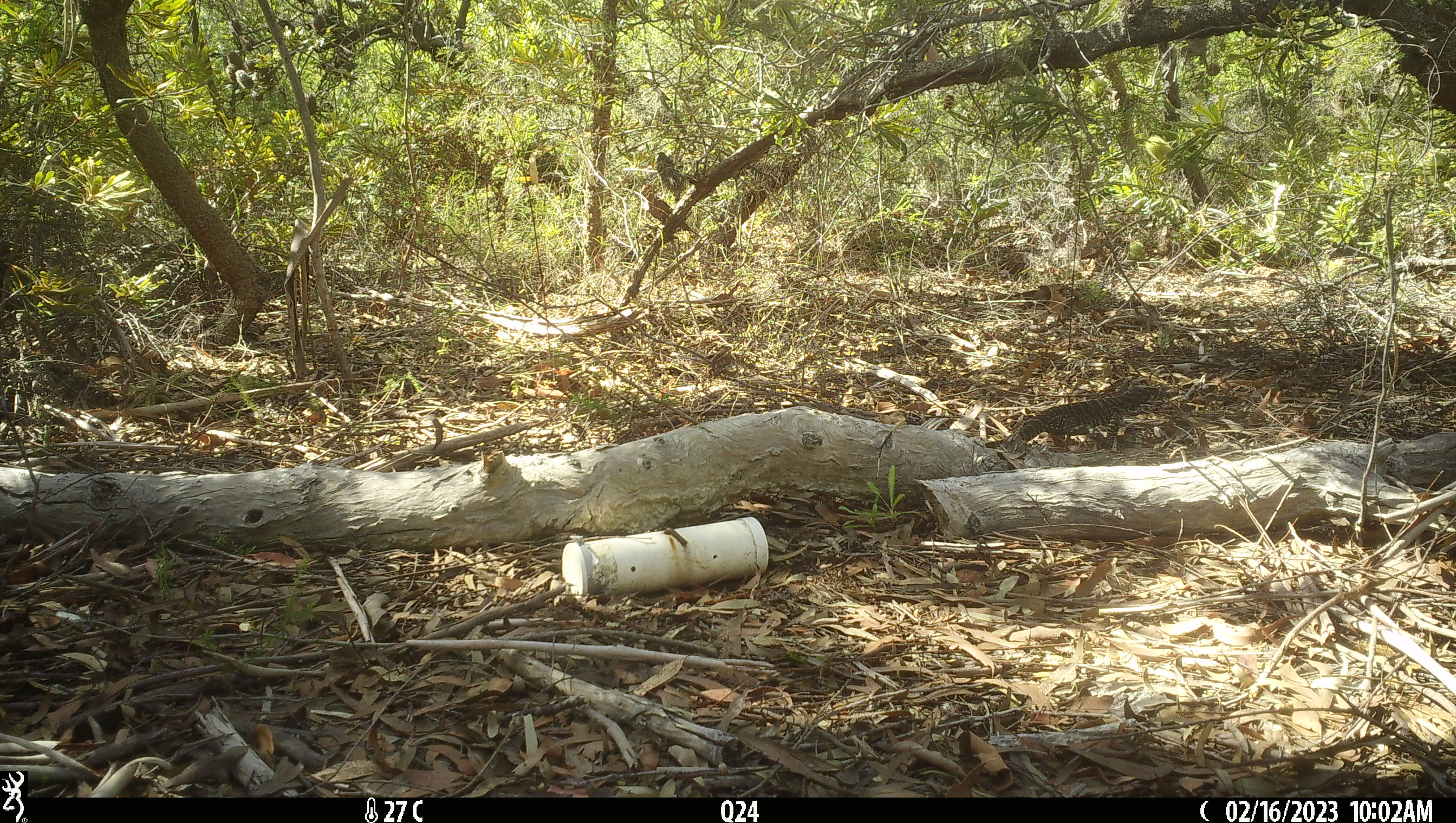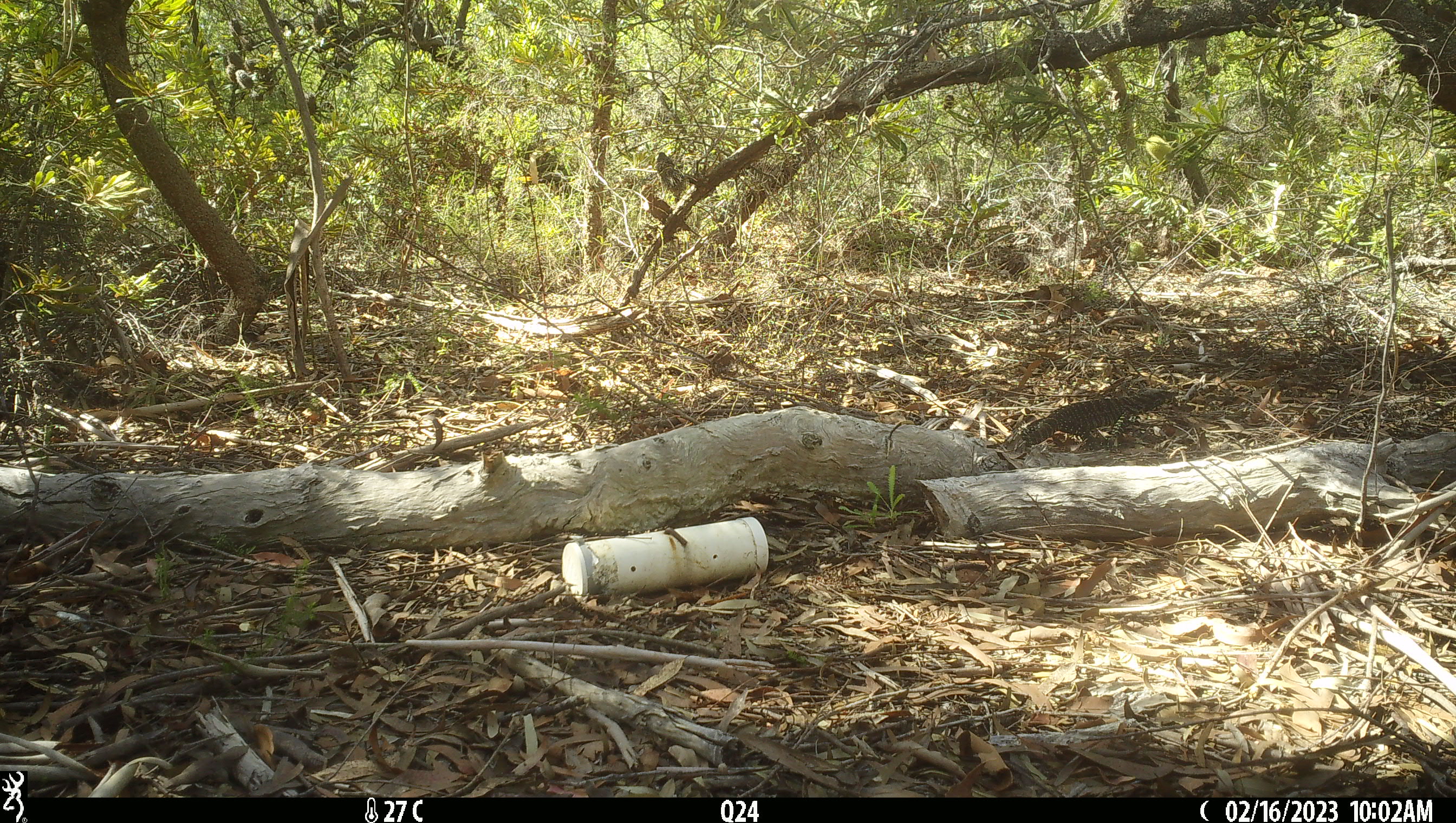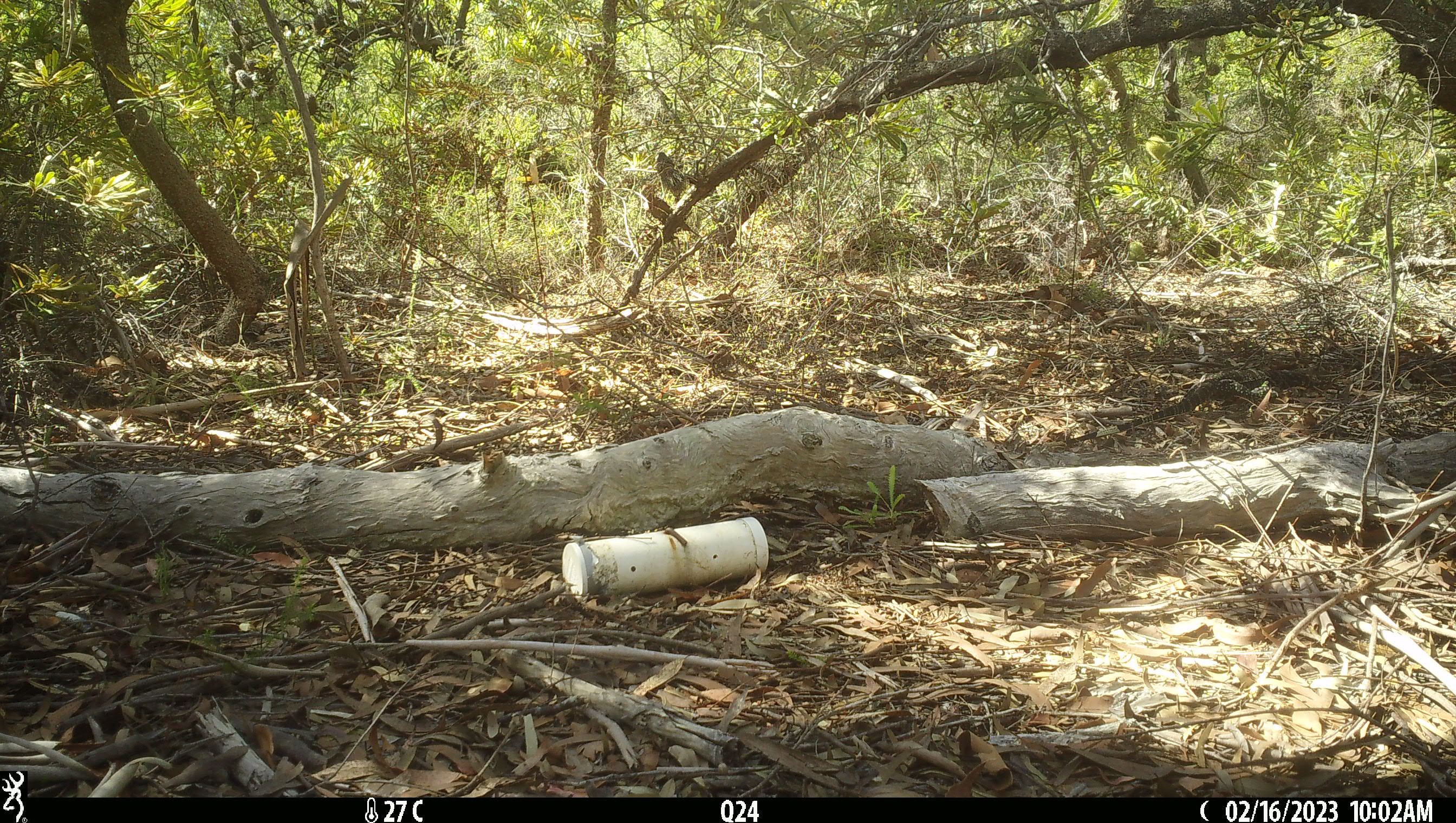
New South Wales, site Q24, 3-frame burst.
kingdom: Animalia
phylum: Chordata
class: Reptilia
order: Squamata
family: Varanidae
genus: Varanus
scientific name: Varanus varius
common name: lace monitor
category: goanna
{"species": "goanna (lace monitor) (Varanus varius)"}